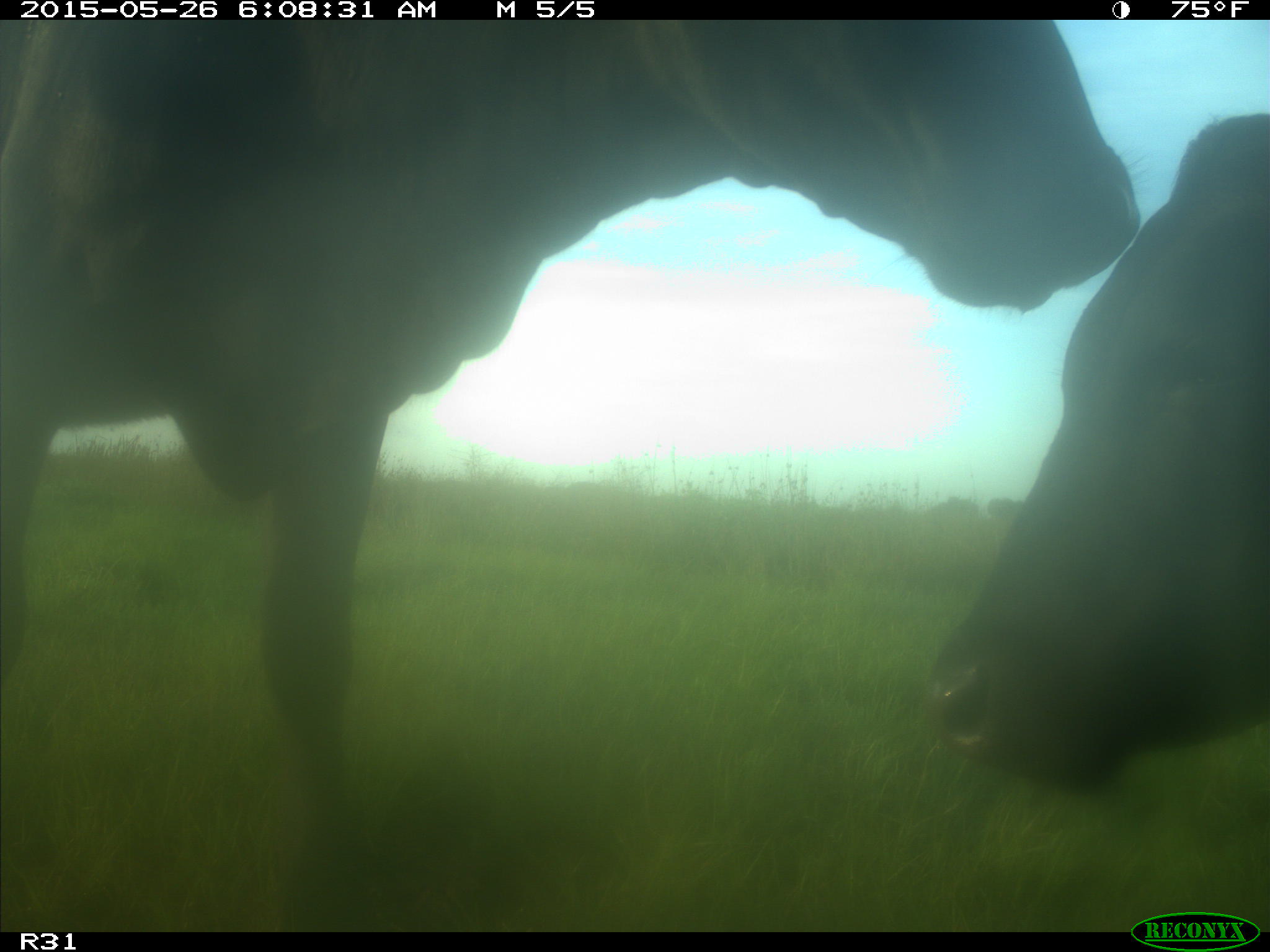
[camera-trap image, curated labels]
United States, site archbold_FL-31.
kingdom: Animalia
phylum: Chordata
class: Mammalia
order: Artiodactyla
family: Bovidae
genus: Bos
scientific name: Bos taurus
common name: domestic cow